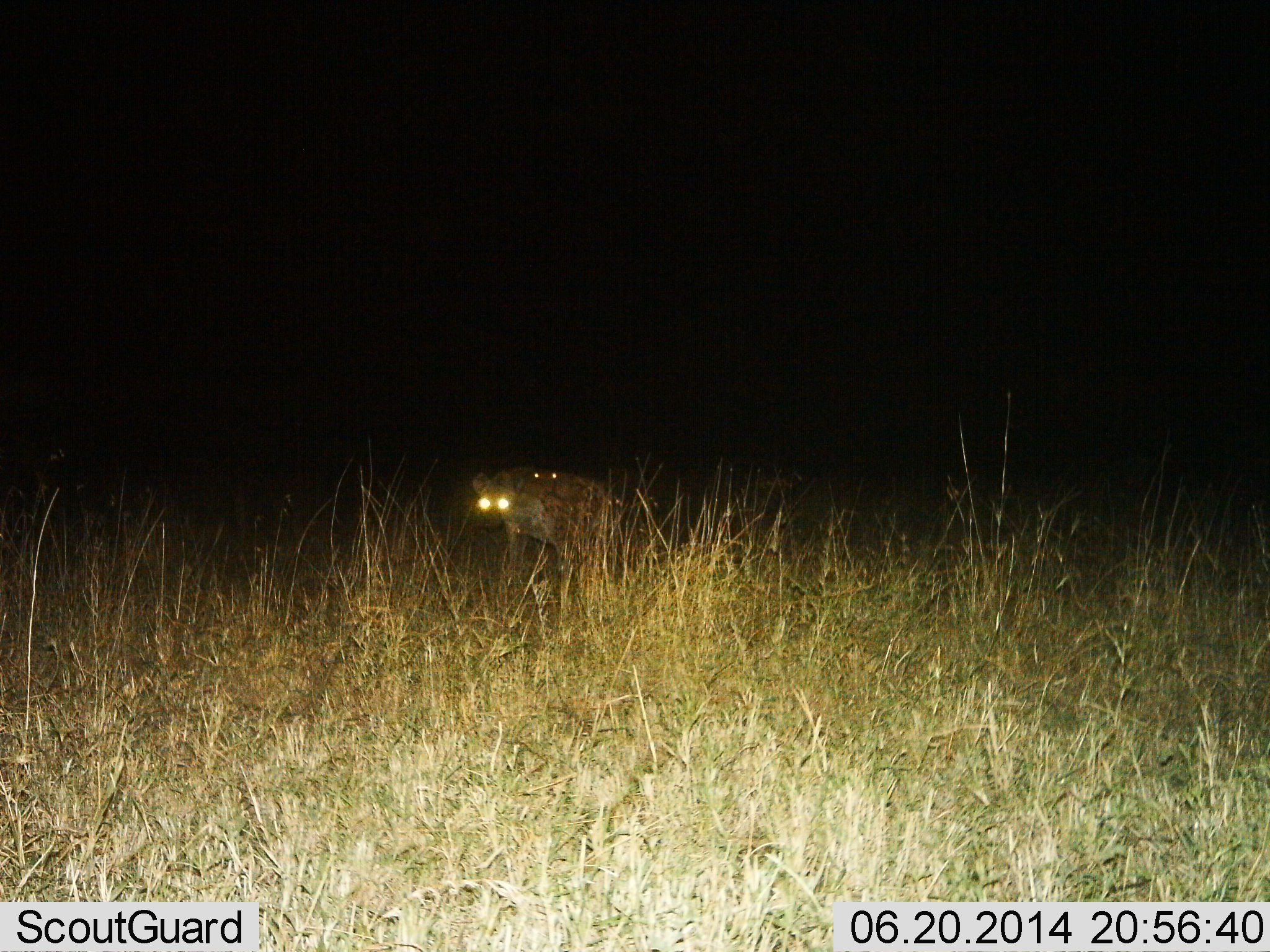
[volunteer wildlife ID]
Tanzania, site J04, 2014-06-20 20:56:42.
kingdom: Animalia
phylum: Chordata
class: Mammalia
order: Carnivora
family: Hyaenidae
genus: Crocuta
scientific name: Crocuta crocuta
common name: spotted hyena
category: hyenaspotted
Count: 1.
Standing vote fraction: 60%.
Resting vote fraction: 0%.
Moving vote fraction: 40%.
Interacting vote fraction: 0%.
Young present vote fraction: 0%.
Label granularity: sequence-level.